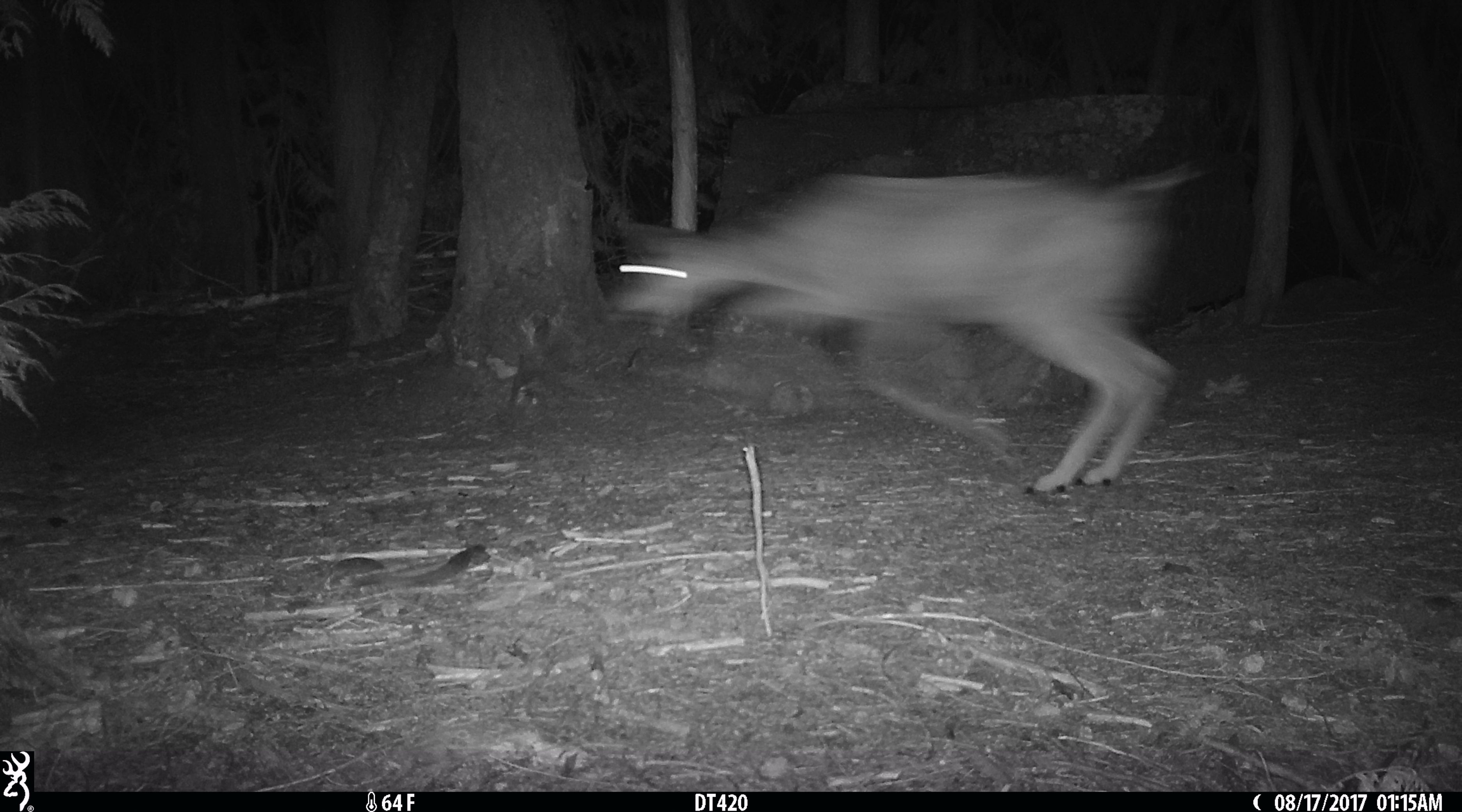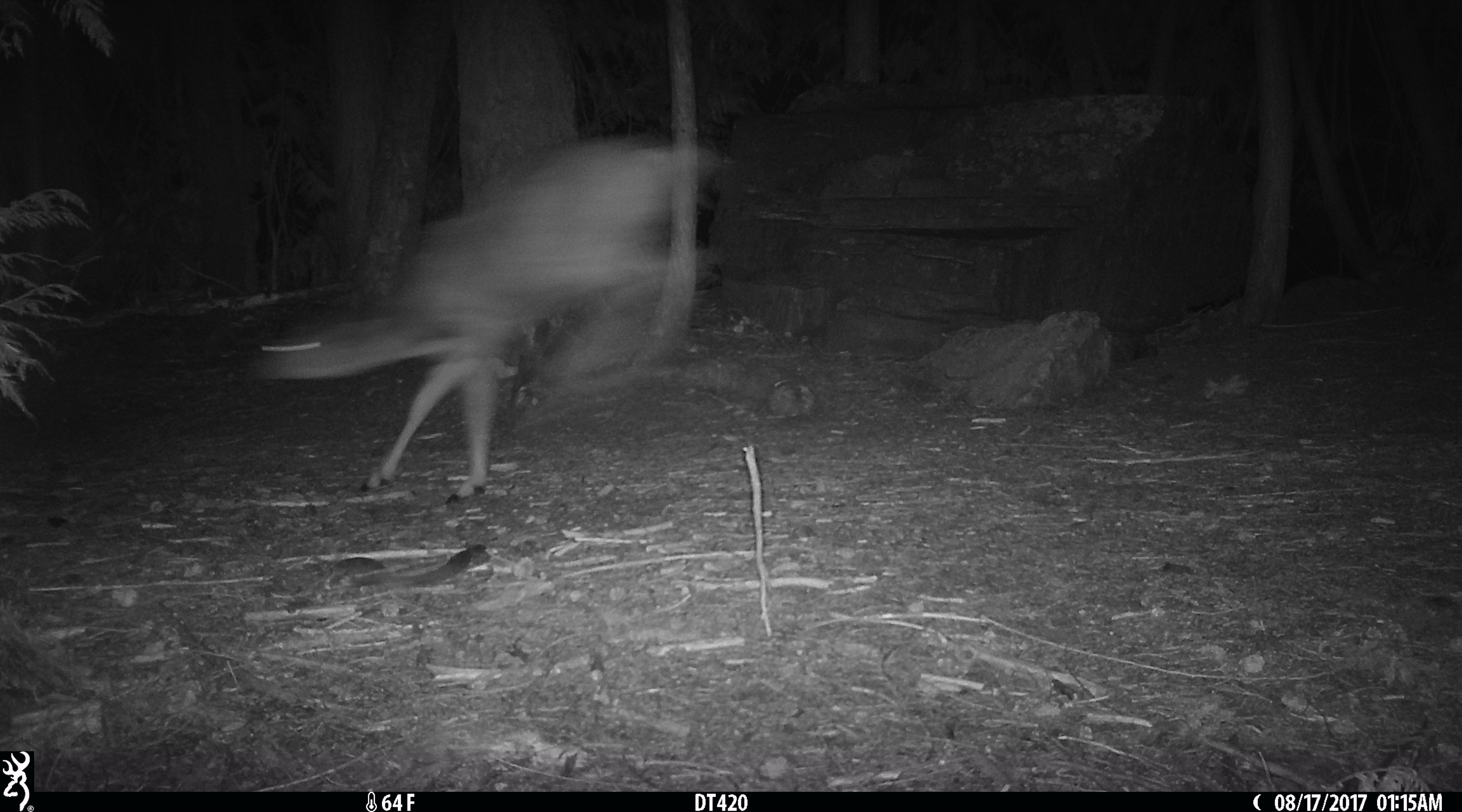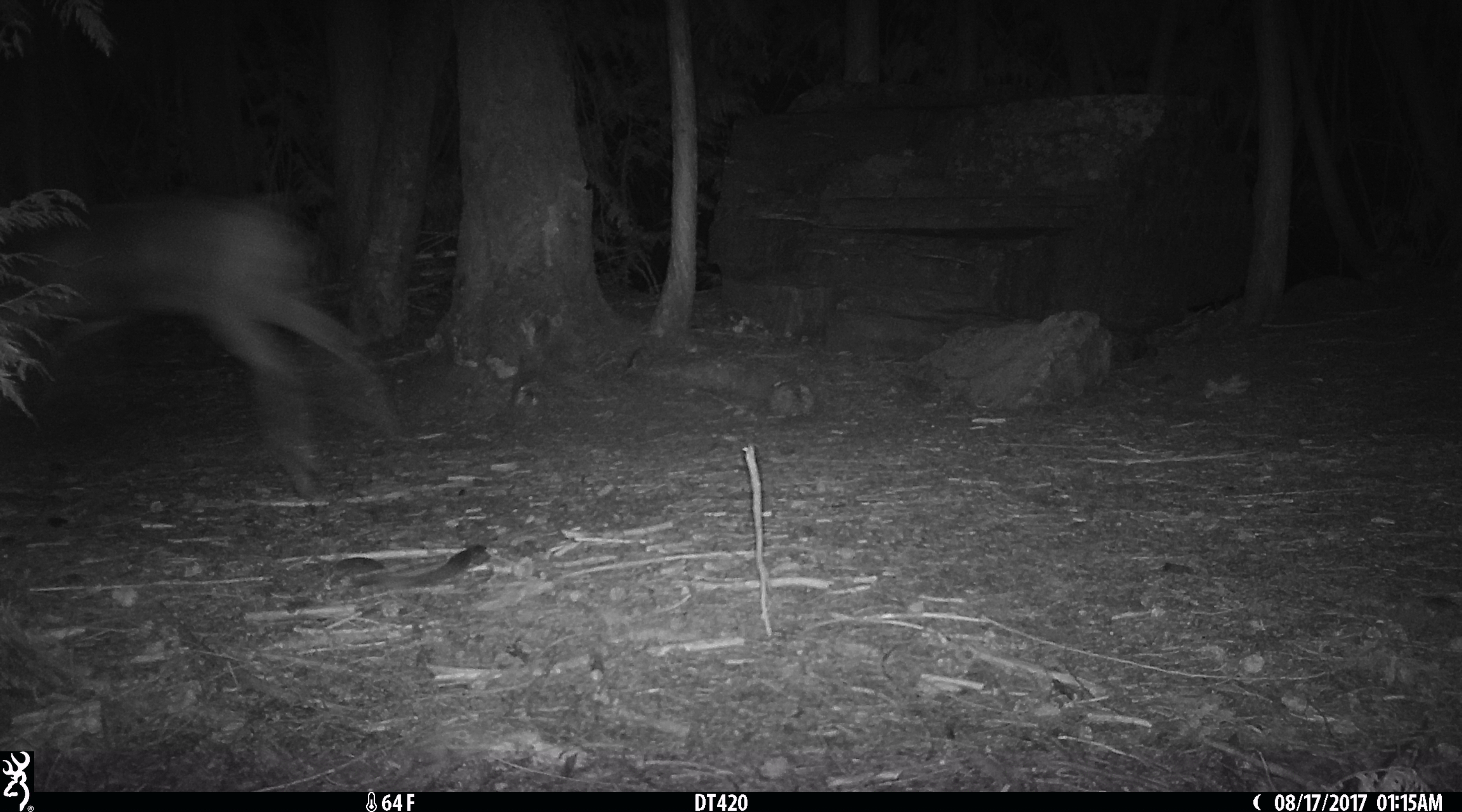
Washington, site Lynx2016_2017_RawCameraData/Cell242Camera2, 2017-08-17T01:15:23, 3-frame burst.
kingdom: Animalia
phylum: Chordata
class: Mammalia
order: Artiodactyla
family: Cervidae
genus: Odocoileus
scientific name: Odocoileus hemionus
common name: mule deer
Odocoileus hemionus (mule deer). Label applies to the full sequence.